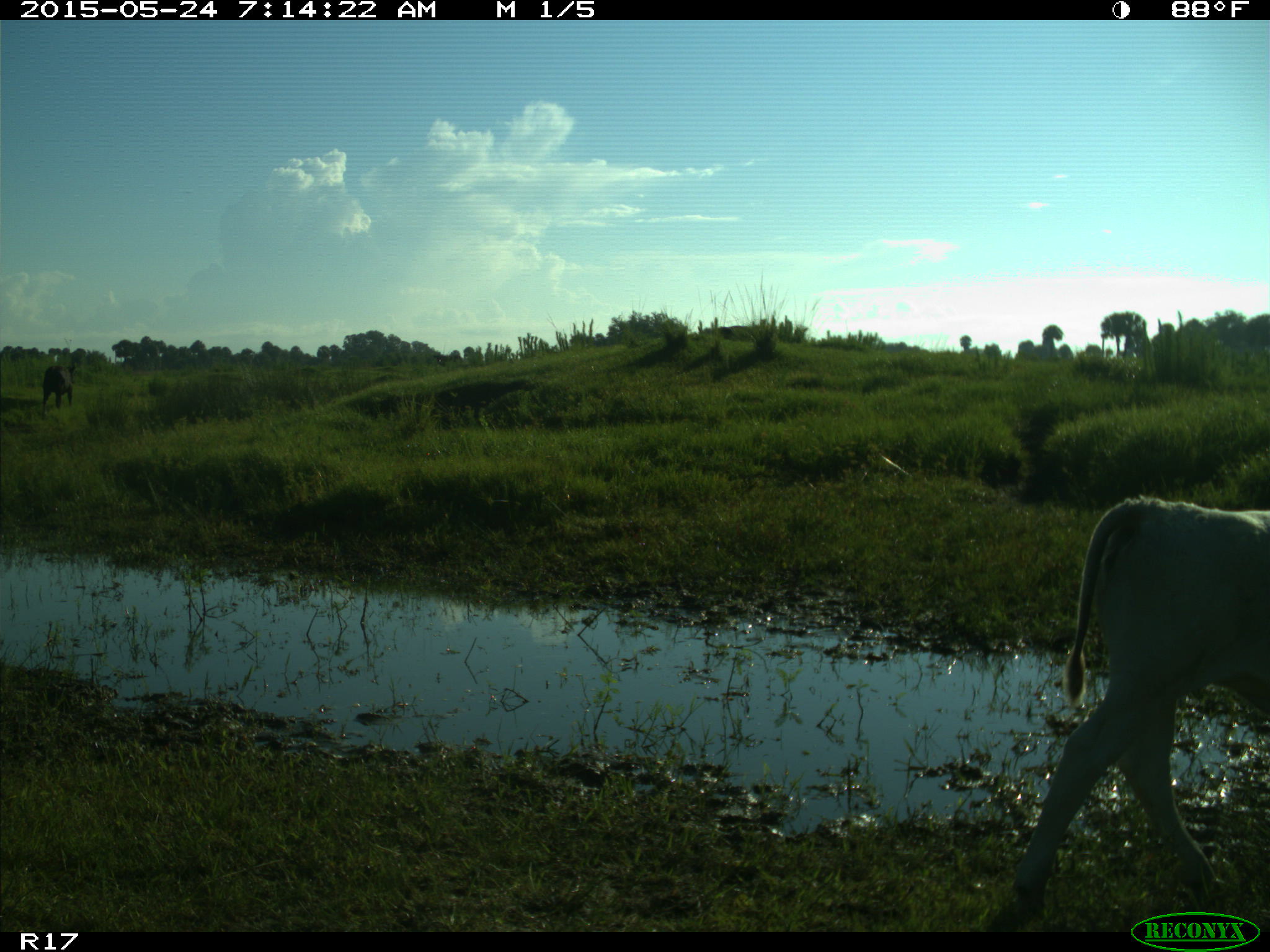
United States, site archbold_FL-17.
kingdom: Animalia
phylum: Chordata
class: Mammalia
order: Artiodactyla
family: Bovidae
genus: Bos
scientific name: Bos taurus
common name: domestic cow